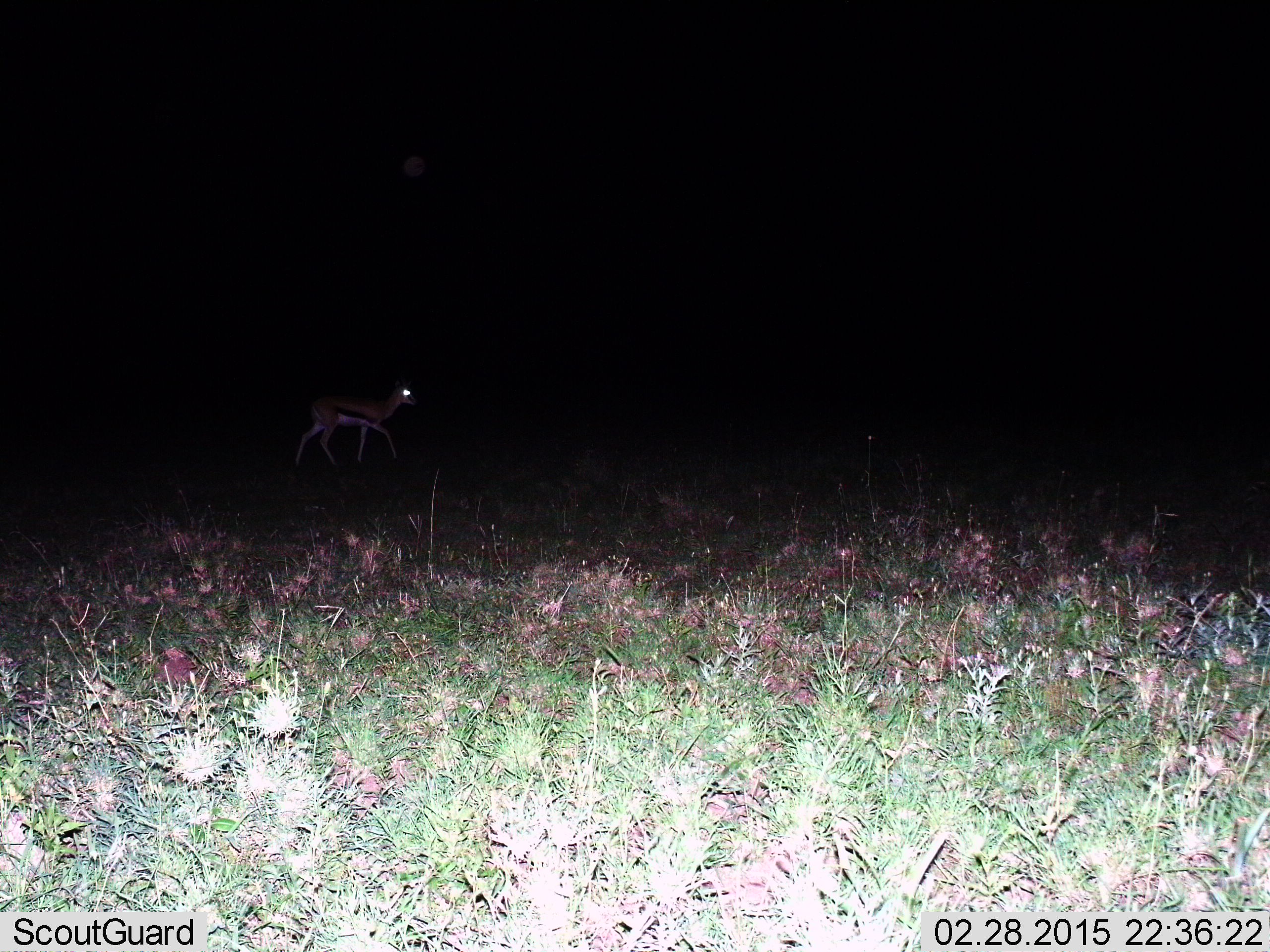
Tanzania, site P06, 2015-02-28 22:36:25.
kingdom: Animalia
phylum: Chordata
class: Mammalia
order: Artiodactyla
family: Bovidae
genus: Eudorcas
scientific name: Eudorcas thomsonii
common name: thomson's gazelle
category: gazellethomsons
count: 1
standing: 20%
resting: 0%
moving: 90%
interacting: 0%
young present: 0%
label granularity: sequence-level